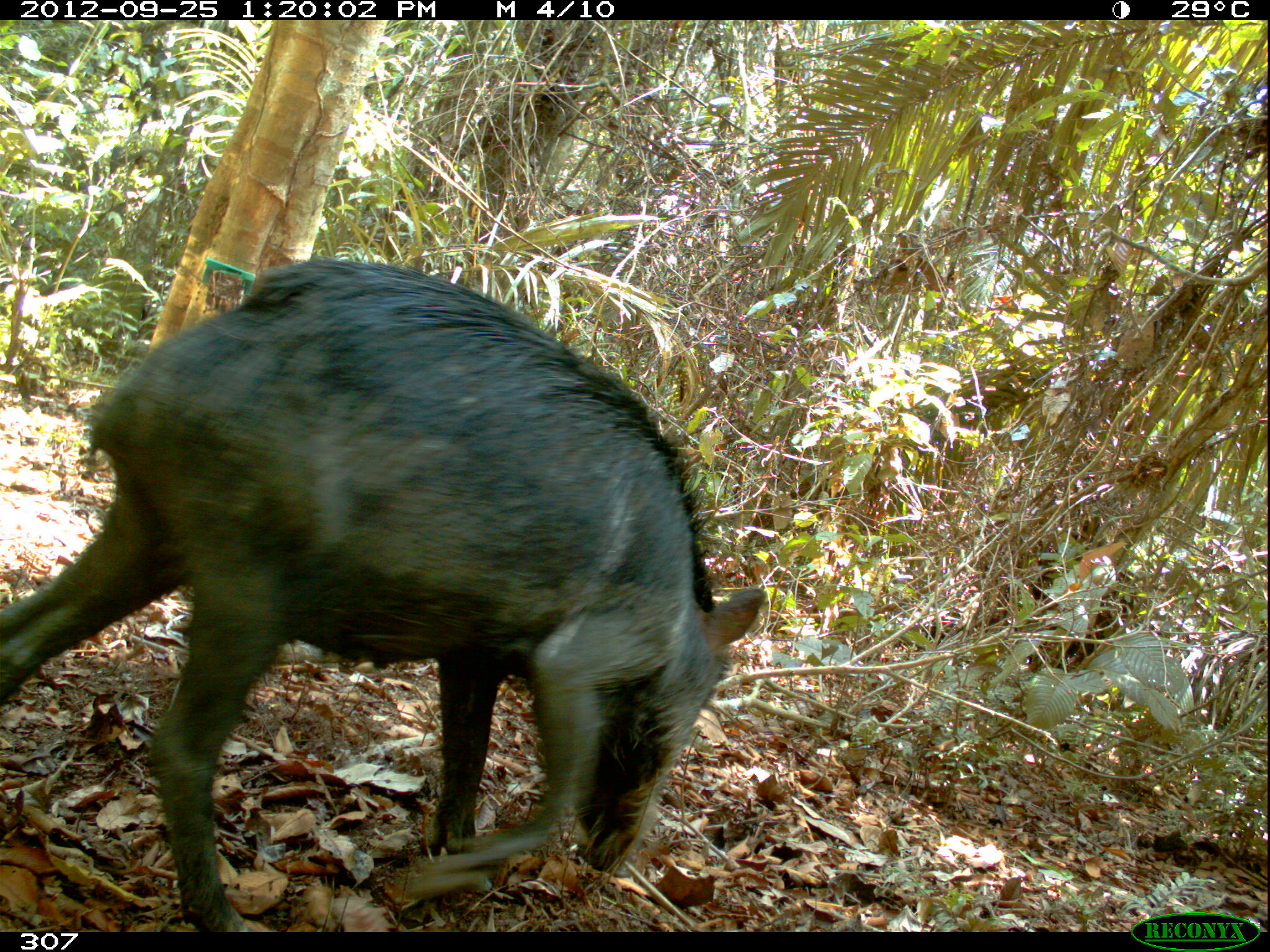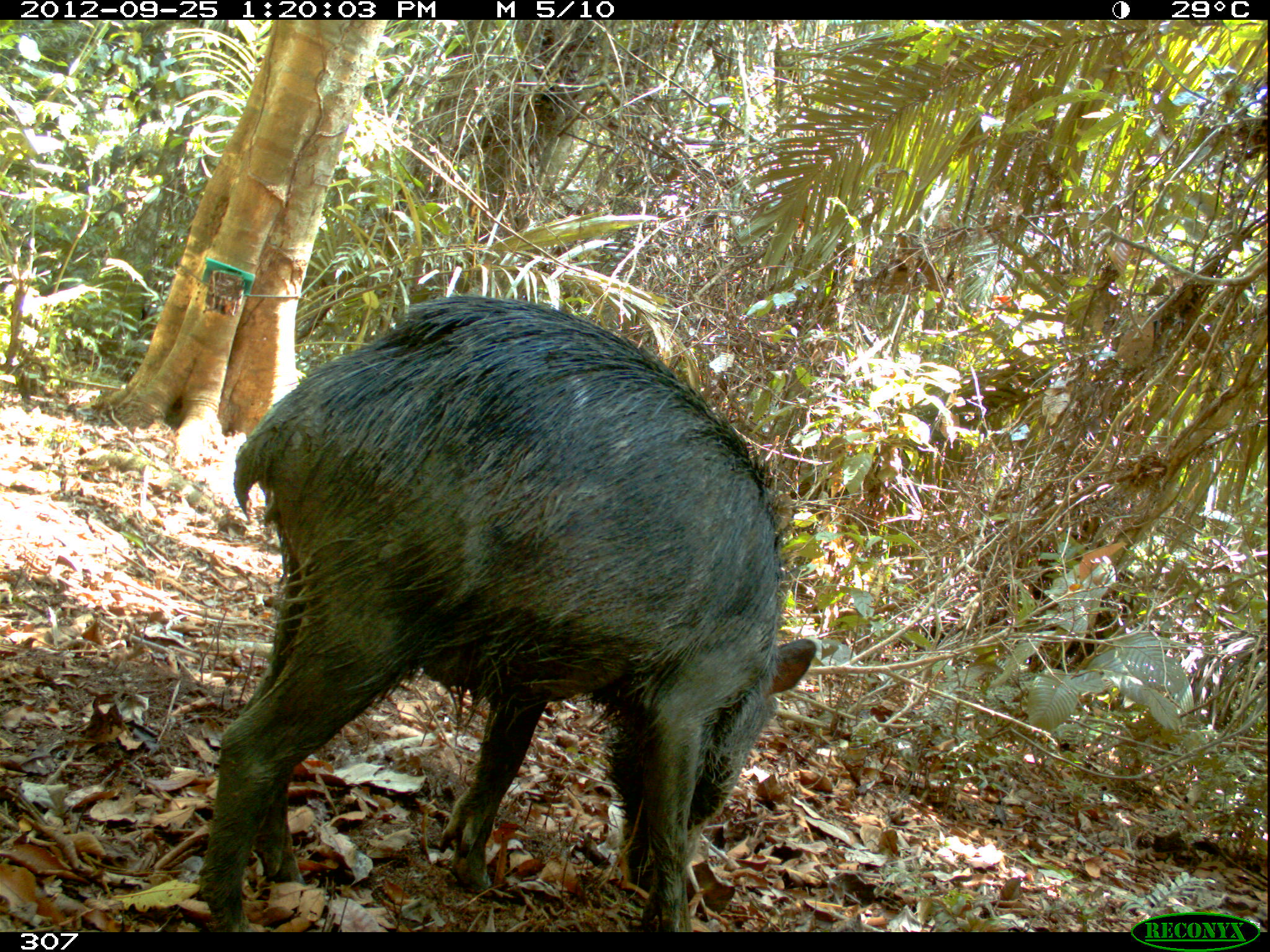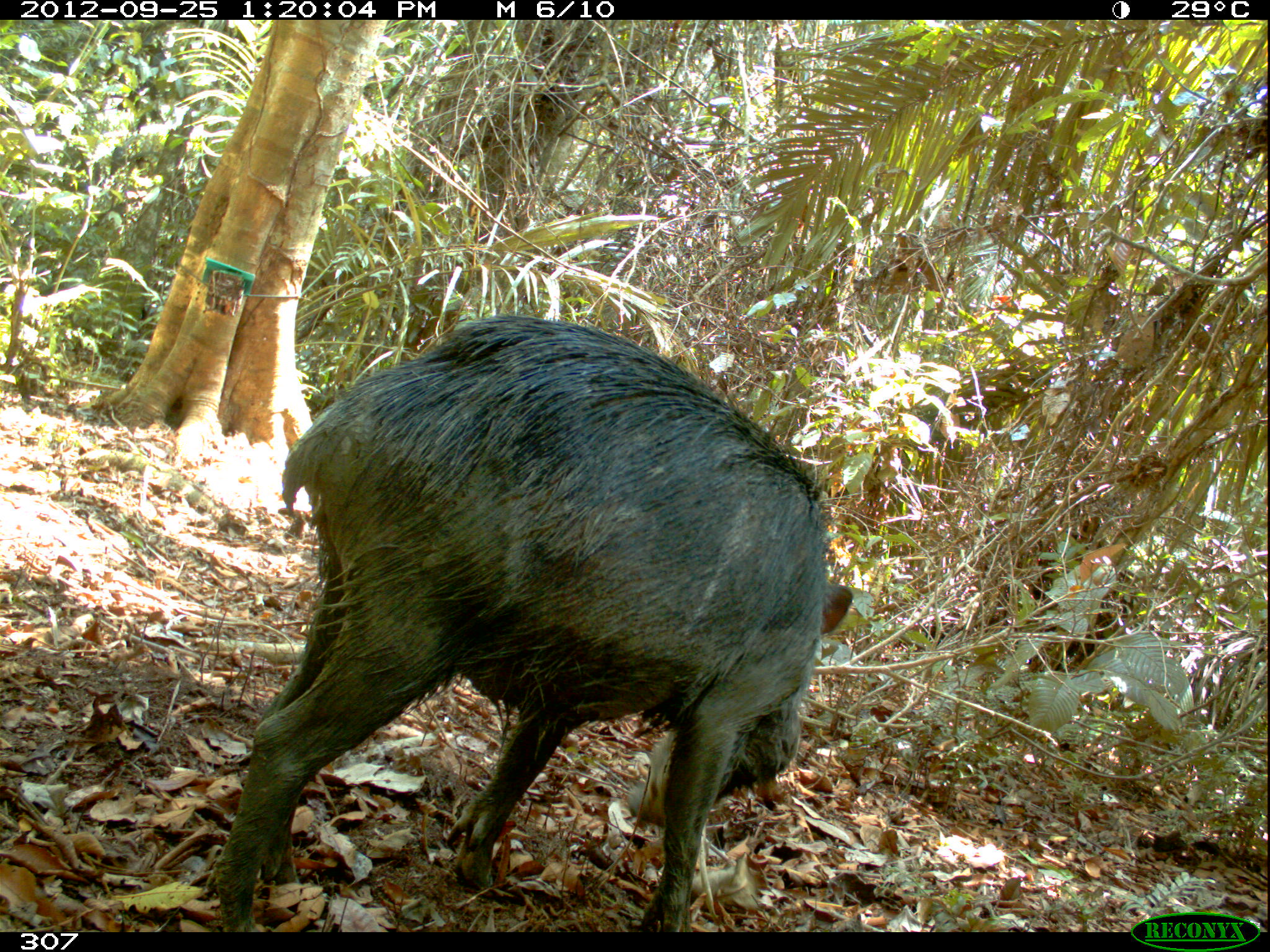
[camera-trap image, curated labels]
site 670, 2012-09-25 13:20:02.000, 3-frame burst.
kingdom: Animalia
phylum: Chordata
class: Mammalia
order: Artiodactyla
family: Tayassuidae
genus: Tayassu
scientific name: Tayassu pecari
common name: white-lipped peccary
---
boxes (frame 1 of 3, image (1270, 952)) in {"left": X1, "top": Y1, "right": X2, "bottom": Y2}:
tayassu pecari: {"left": 0, "top": 255, "right": 768, "bottom": 932}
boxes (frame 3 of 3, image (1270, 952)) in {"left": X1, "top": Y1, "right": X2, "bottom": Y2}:
tayassu pecari: {"left": 210, "top": 311, "right": 853, "bottom": 932}